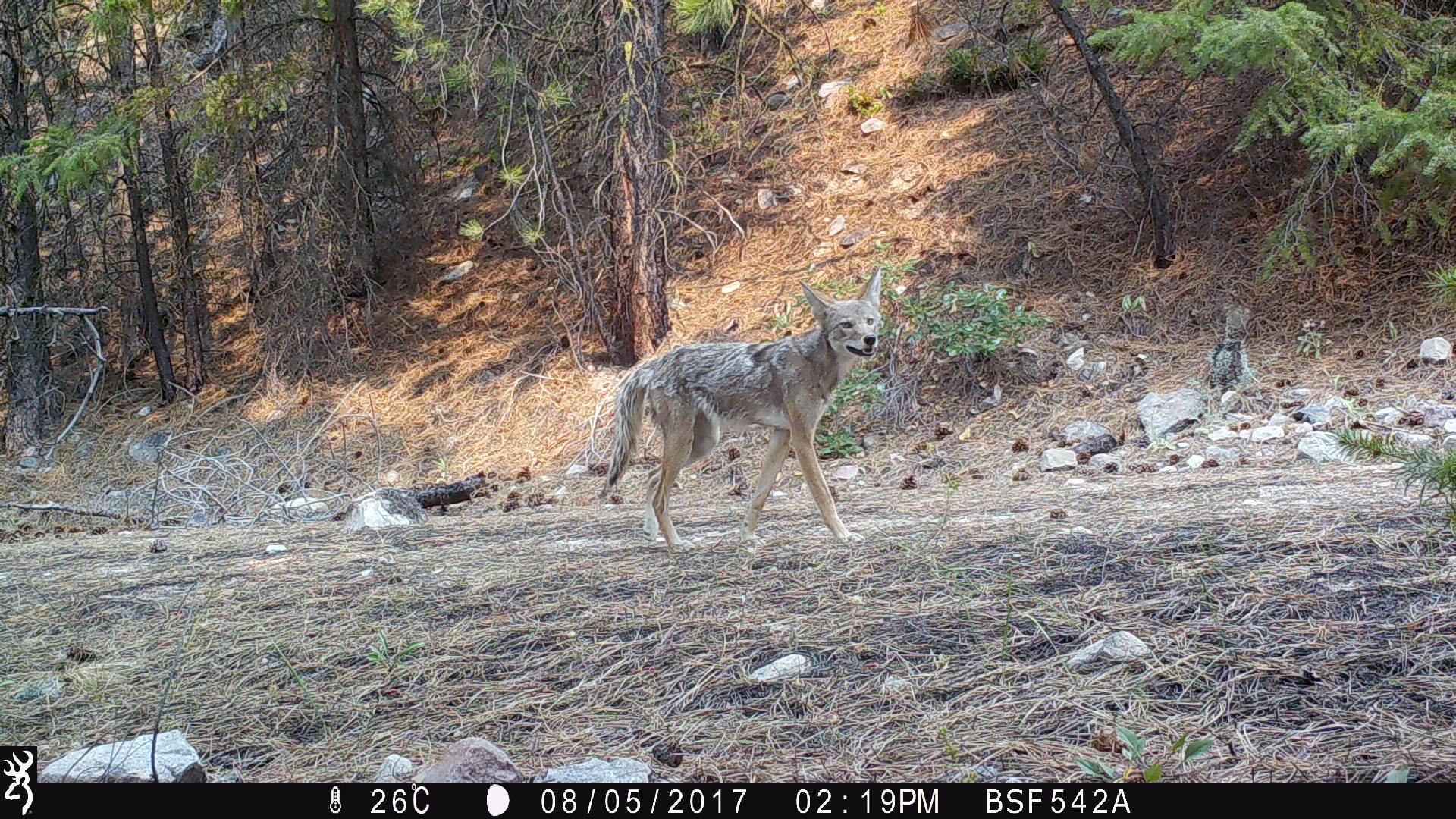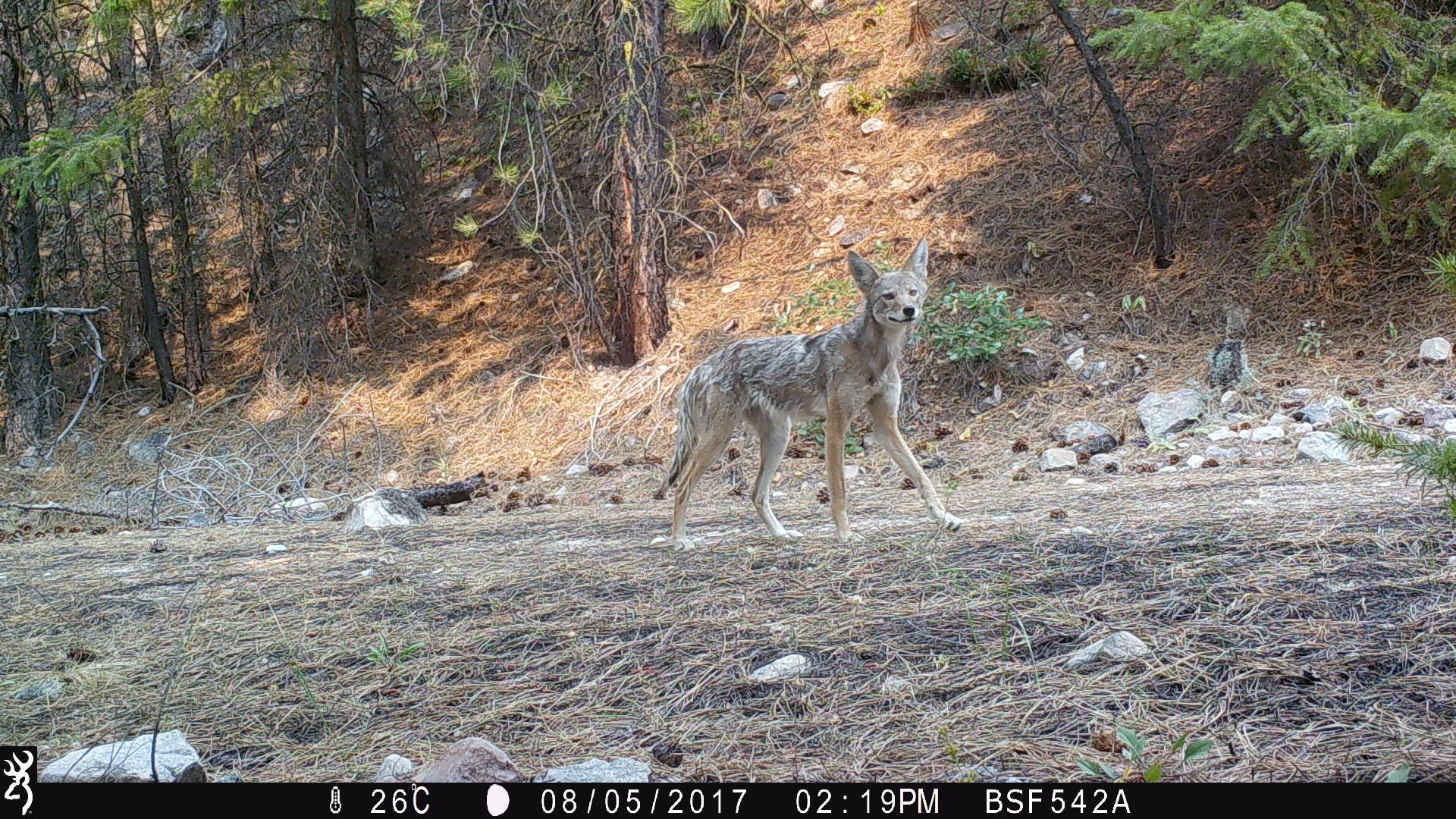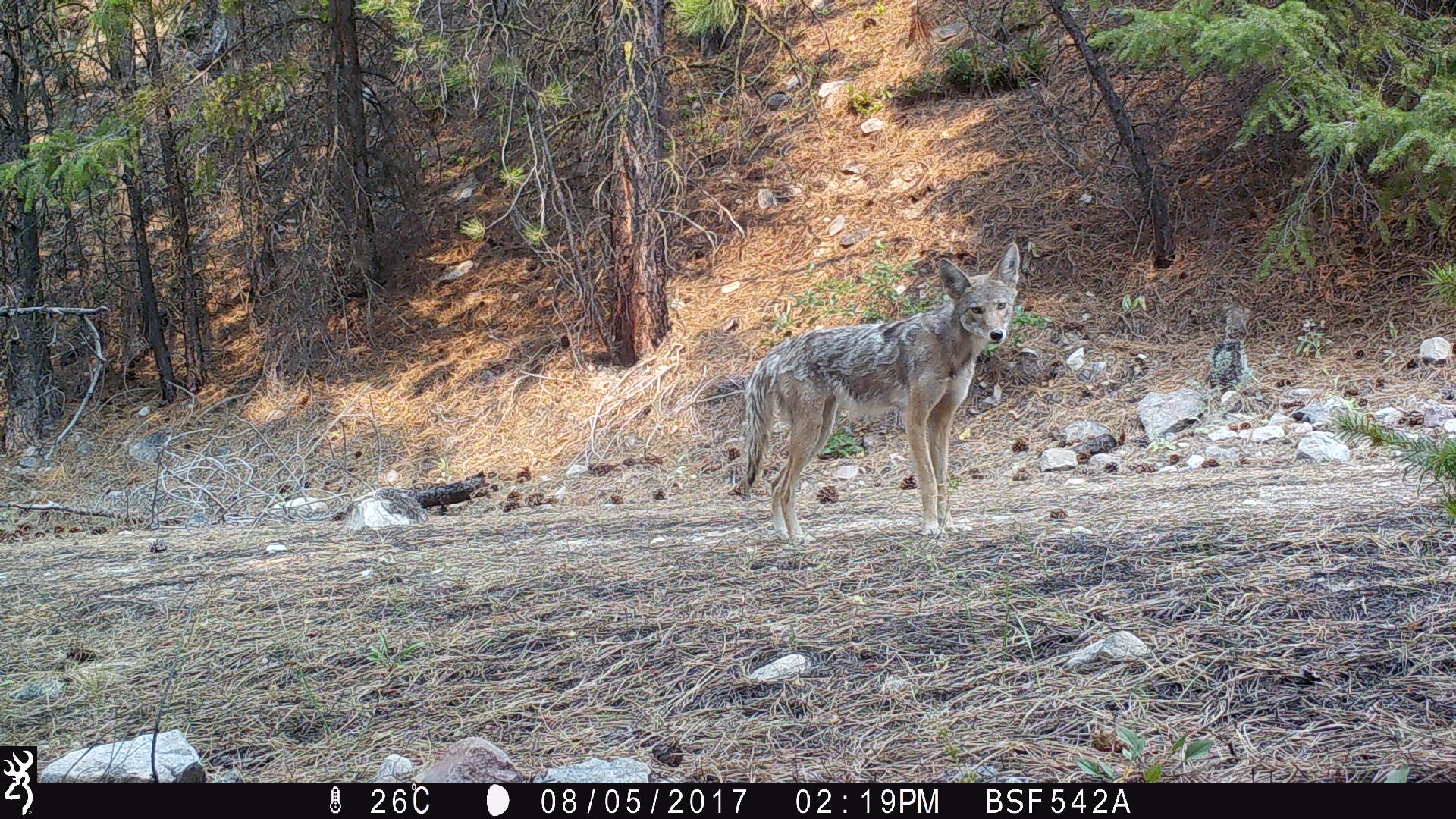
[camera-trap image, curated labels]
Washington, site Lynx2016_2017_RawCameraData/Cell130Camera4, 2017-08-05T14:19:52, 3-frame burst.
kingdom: Animalia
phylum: Chordata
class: Mammalia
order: Carnivora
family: Canidae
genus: Canis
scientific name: Canis latrans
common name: coyote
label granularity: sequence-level